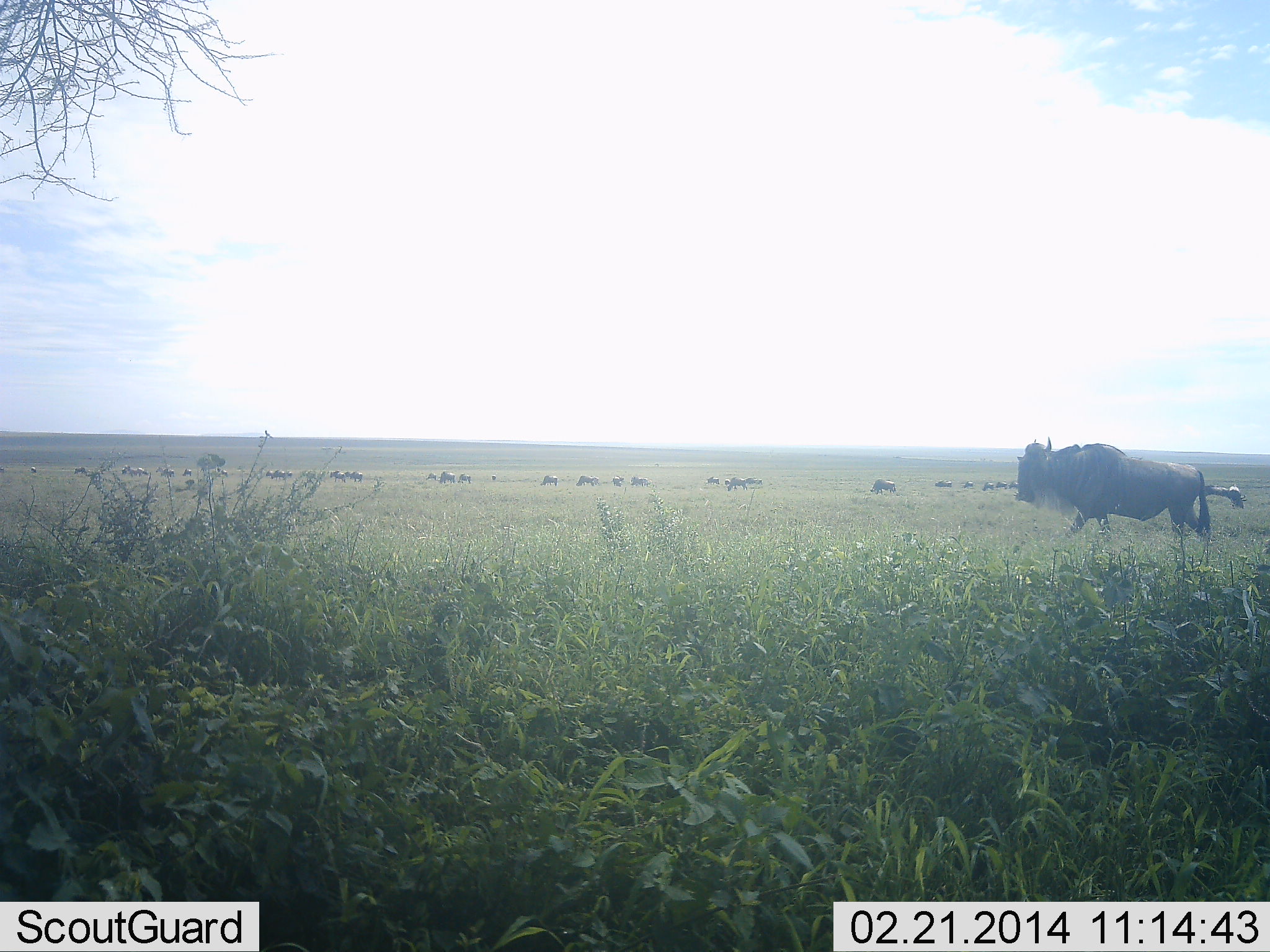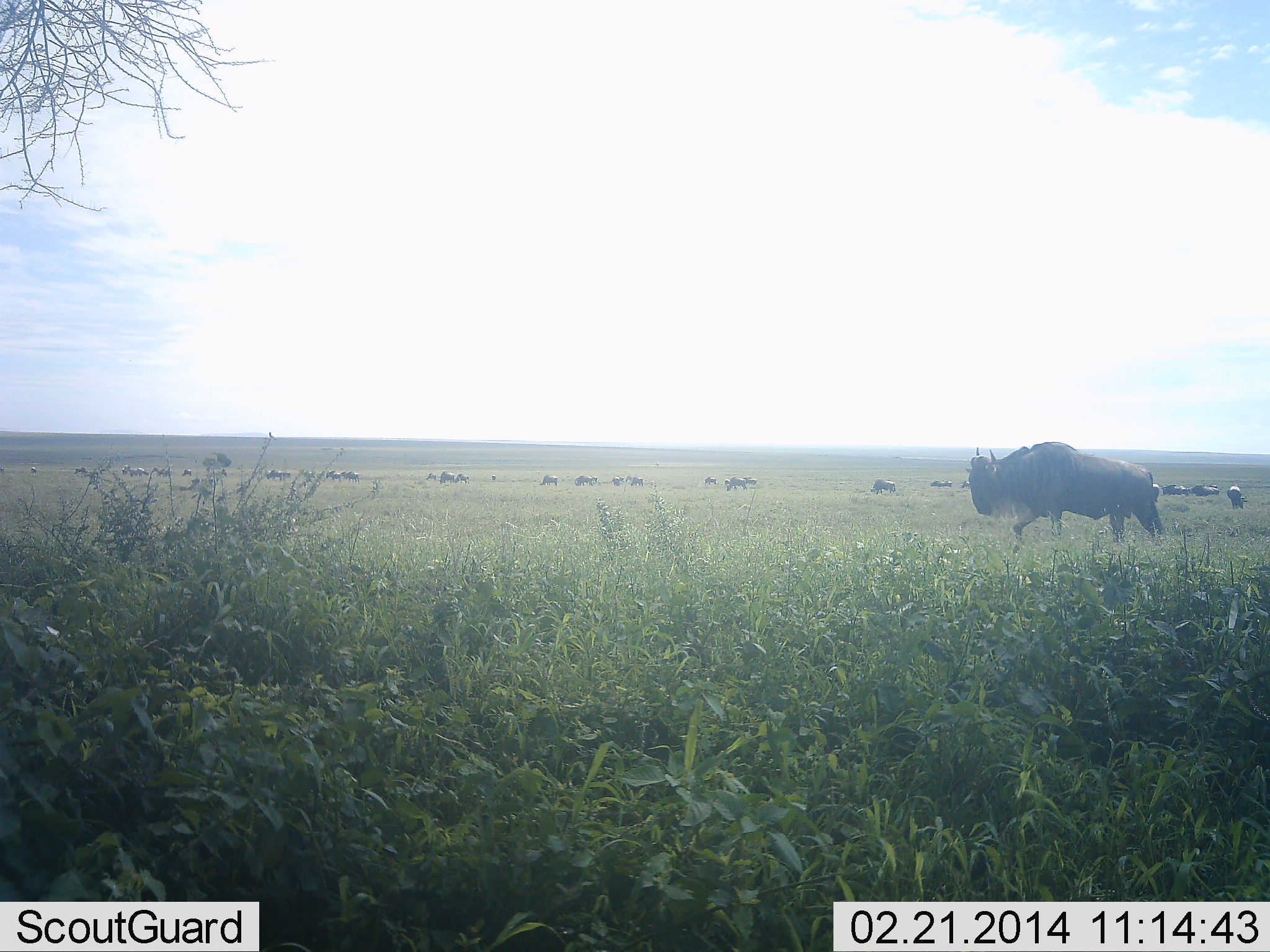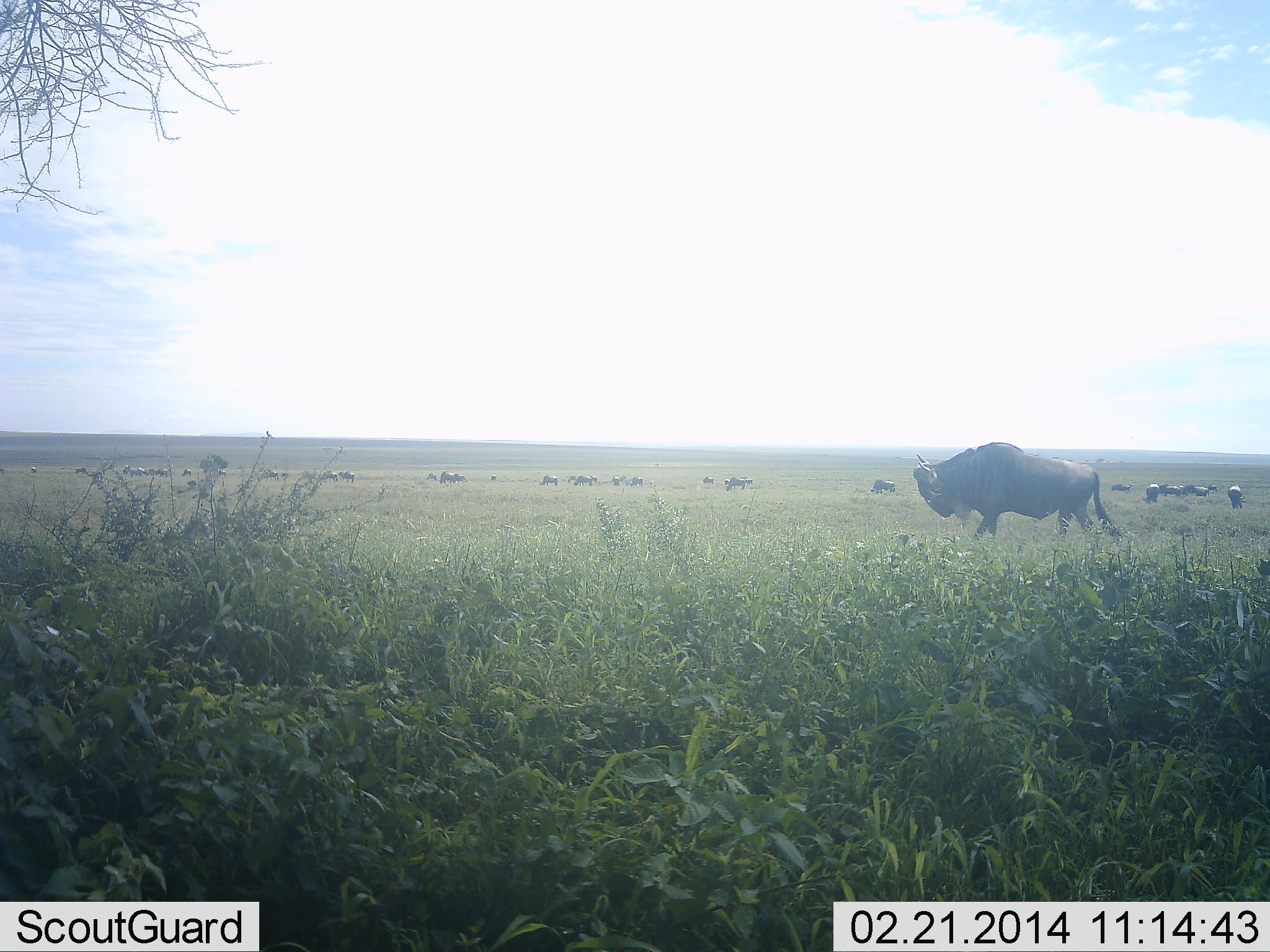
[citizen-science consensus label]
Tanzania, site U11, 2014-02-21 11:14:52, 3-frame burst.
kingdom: Animalia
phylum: Chordata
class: Mammalia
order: Artiodactyla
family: Bovidae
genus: Connochaetes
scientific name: Connochaetes taurinus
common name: blue wildebeest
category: wildebeest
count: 11-50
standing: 40%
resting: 0%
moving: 100%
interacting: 10%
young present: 0%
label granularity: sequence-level